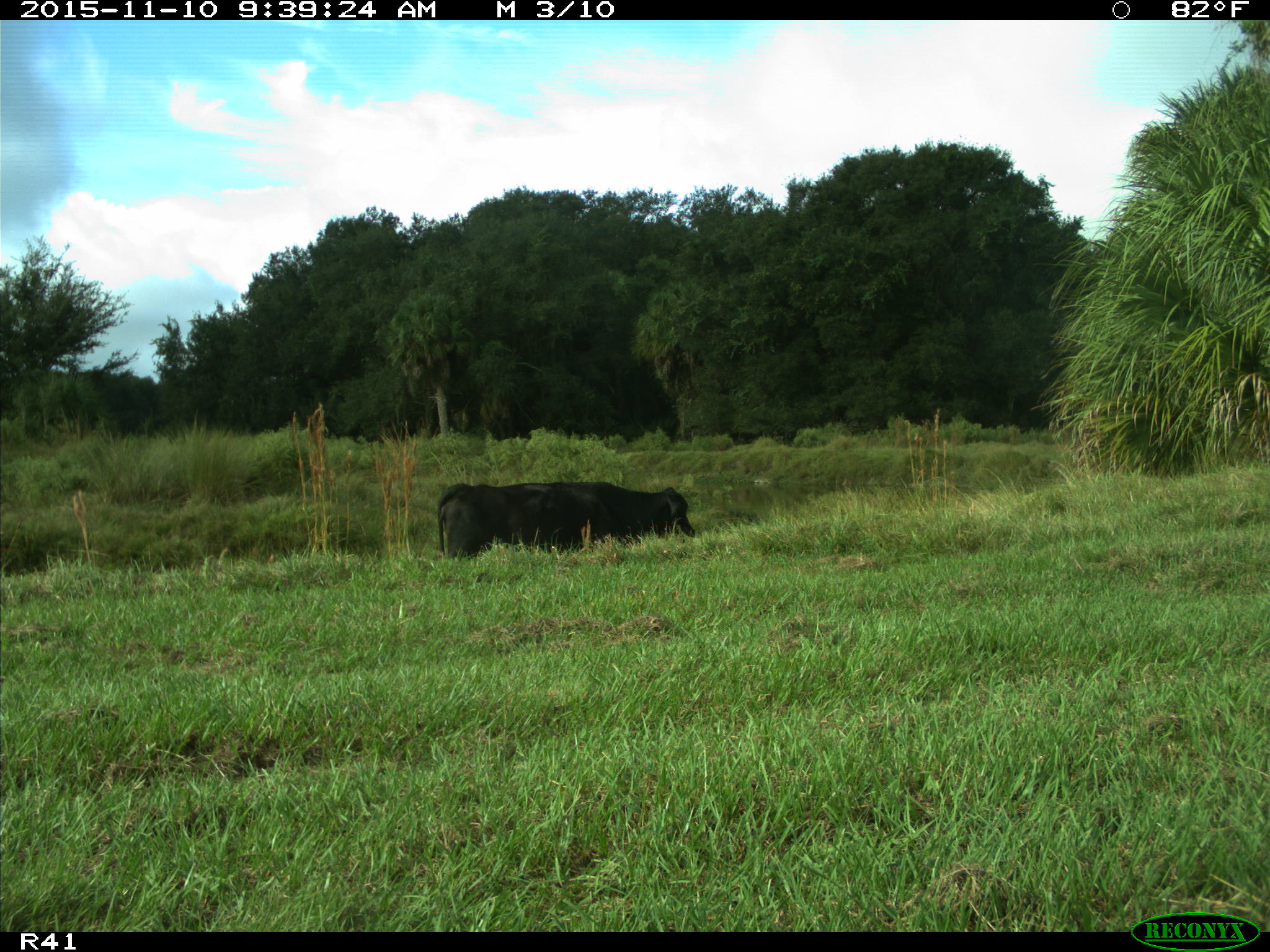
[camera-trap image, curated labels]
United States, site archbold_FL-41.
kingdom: Animalia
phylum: Chordata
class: Mammalia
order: Artiodactyla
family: Bovidae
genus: Bos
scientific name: Bos taurus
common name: domestic cow